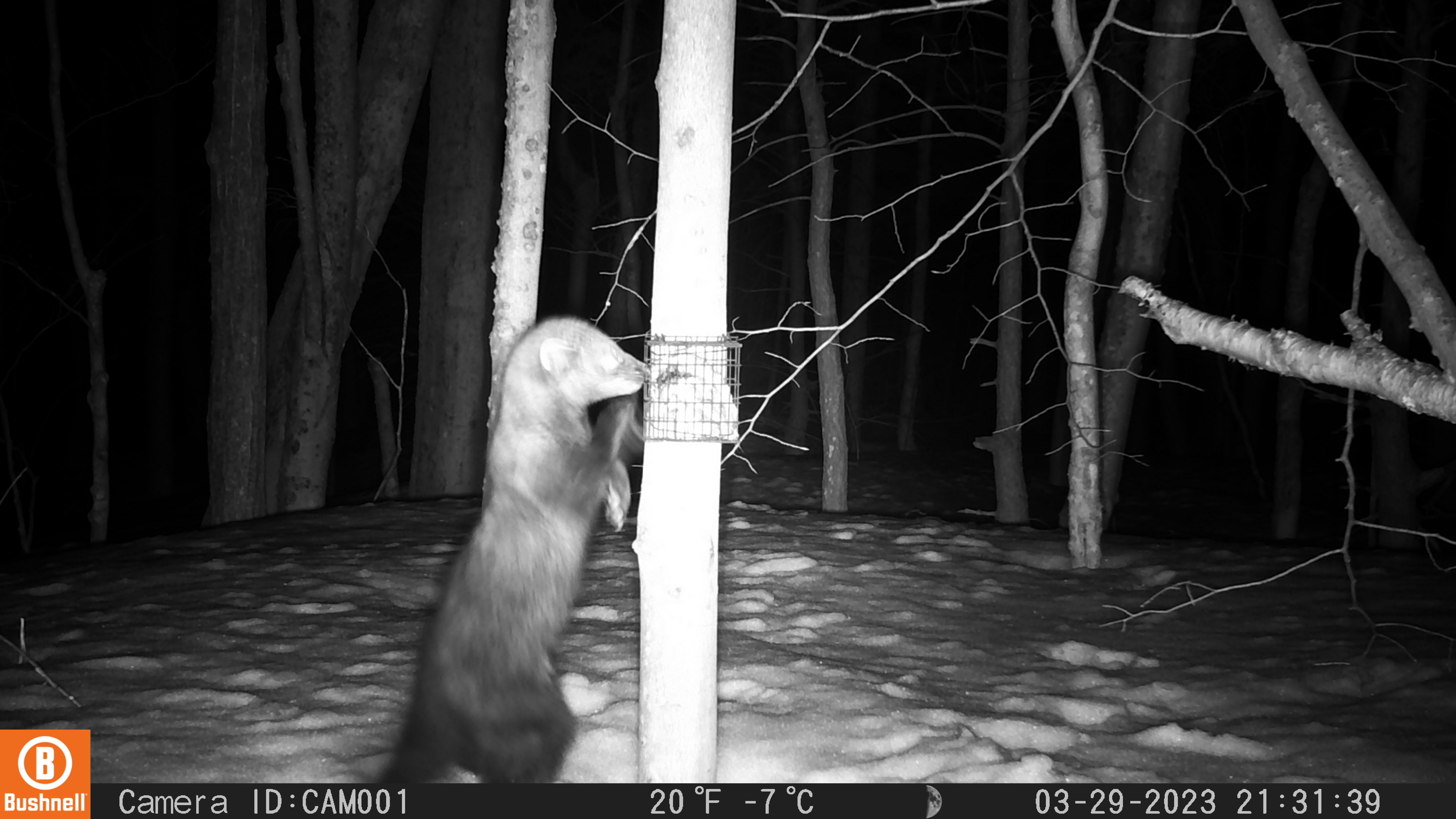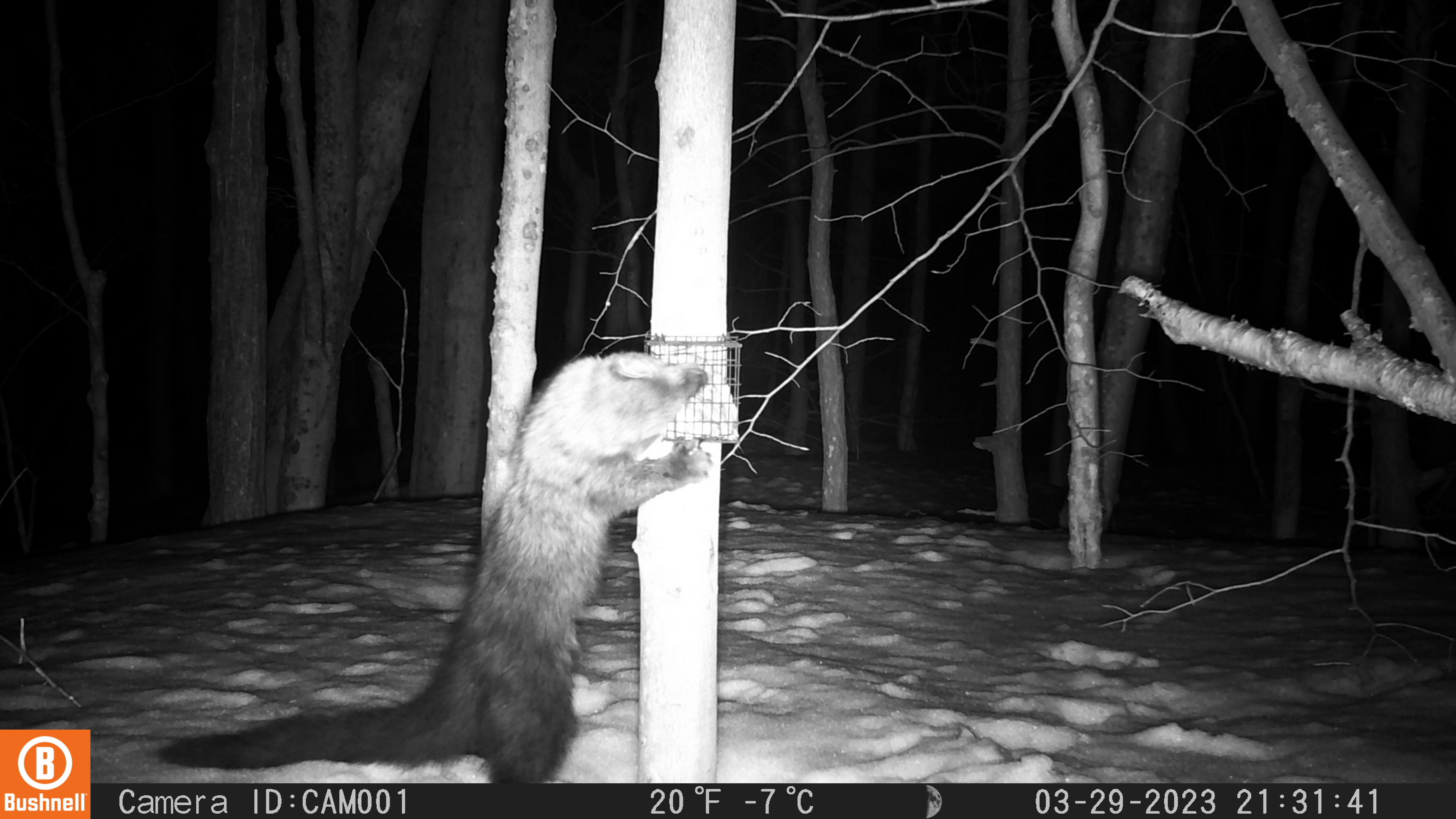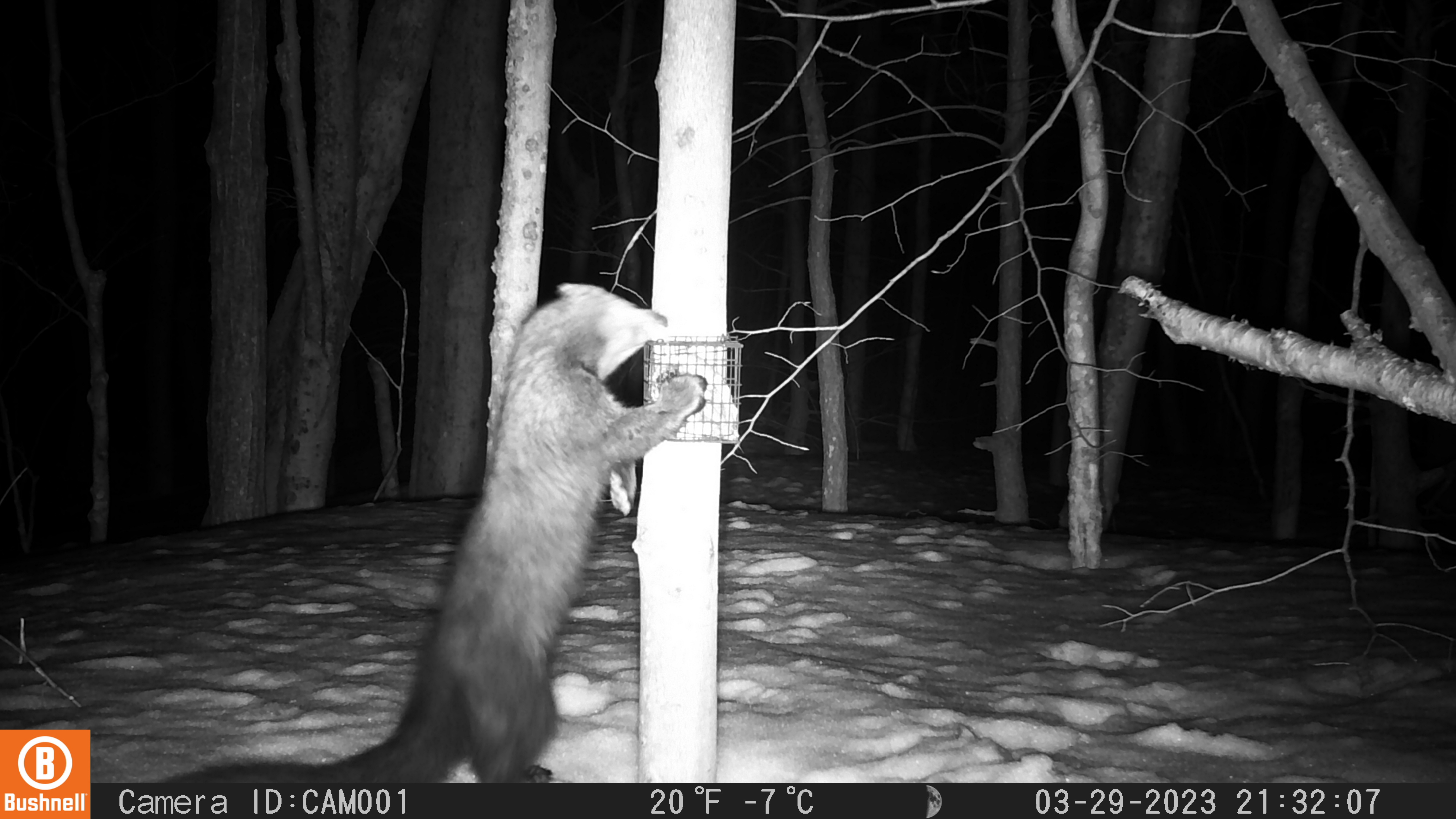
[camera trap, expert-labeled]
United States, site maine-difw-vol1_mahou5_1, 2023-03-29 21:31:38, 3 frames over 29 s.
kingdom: Animalia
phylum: Chordata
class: Mammalia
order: Carnivora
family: Mustelidae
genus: Pekania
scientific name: Pekania pennanti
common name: fisher